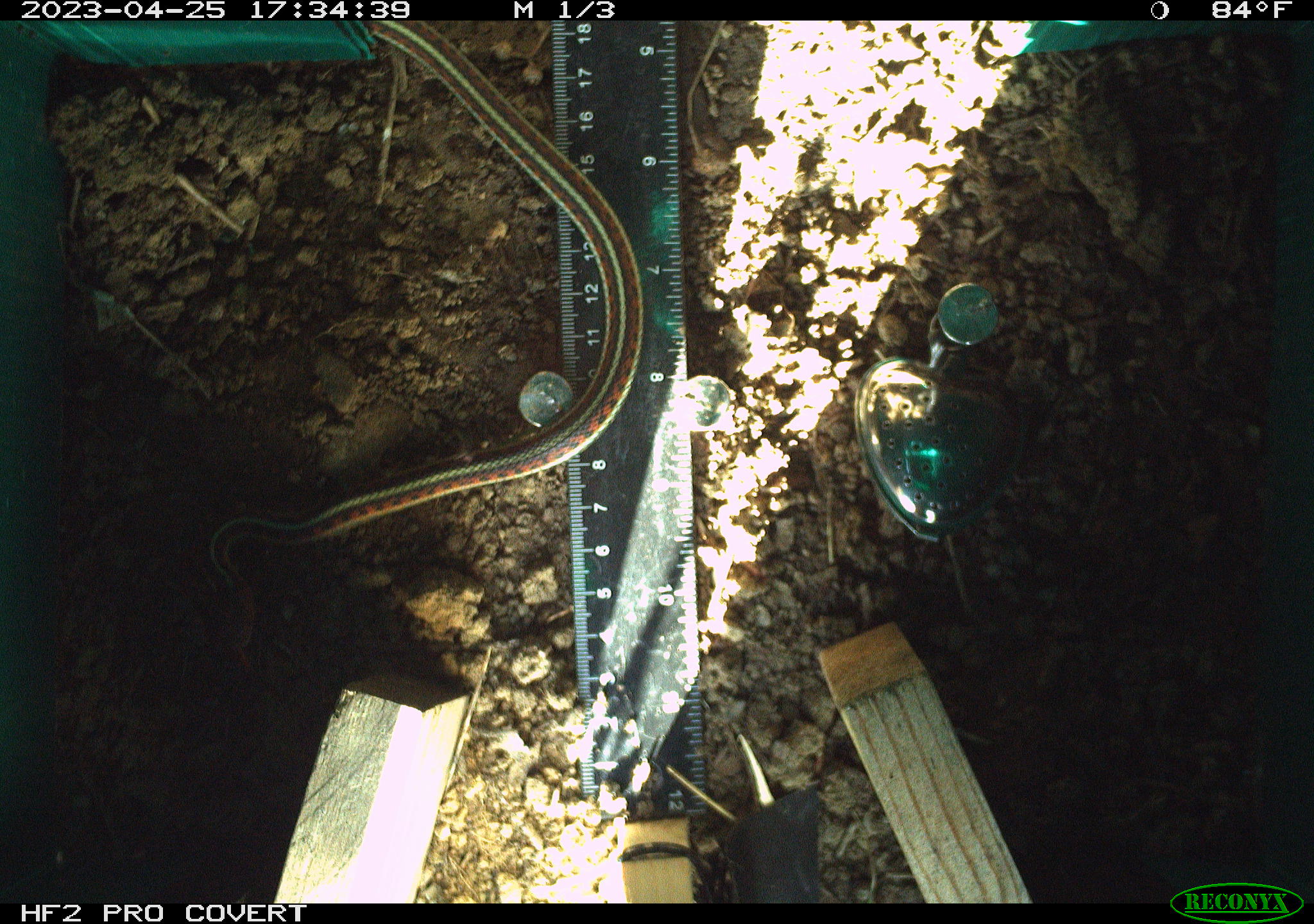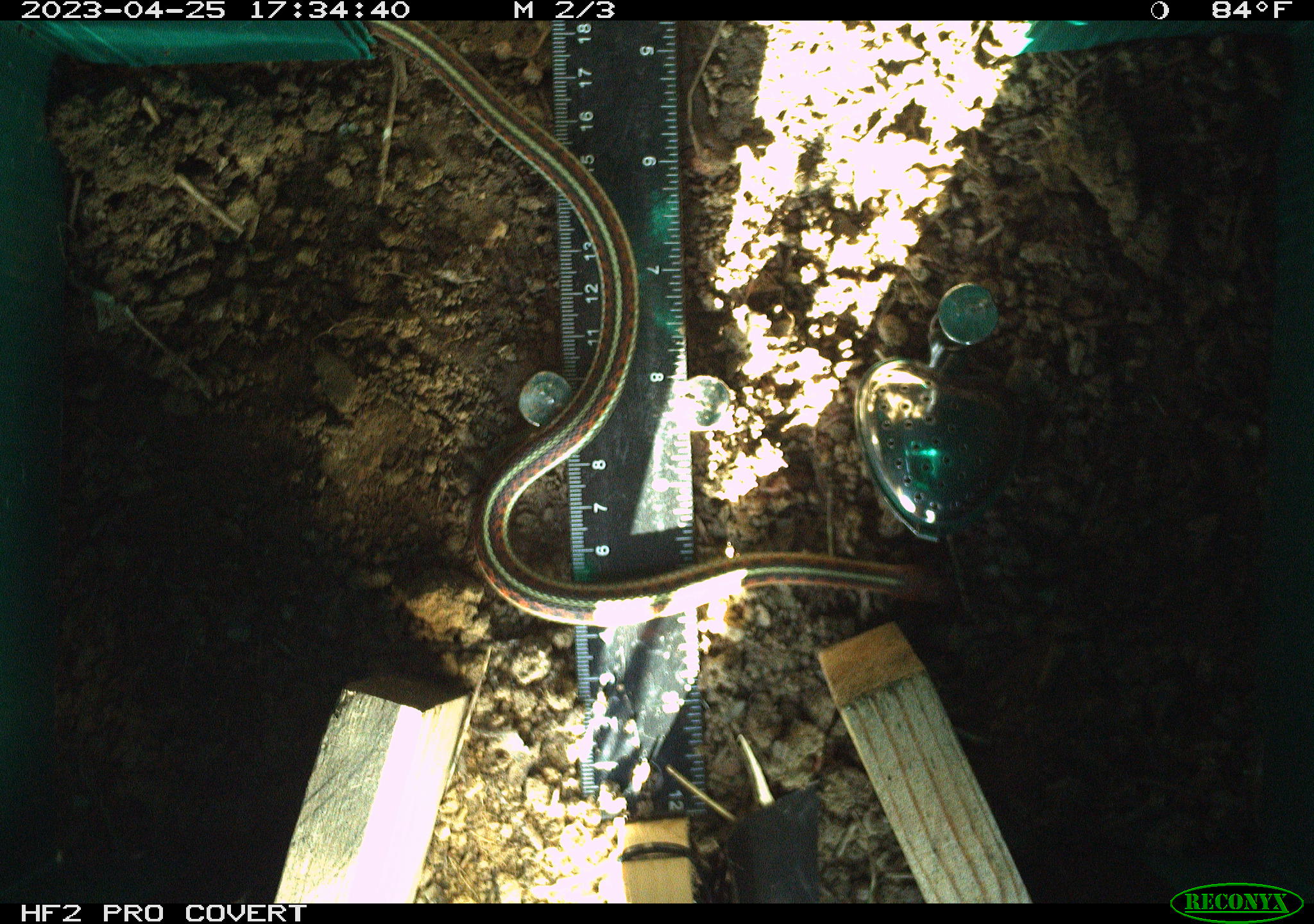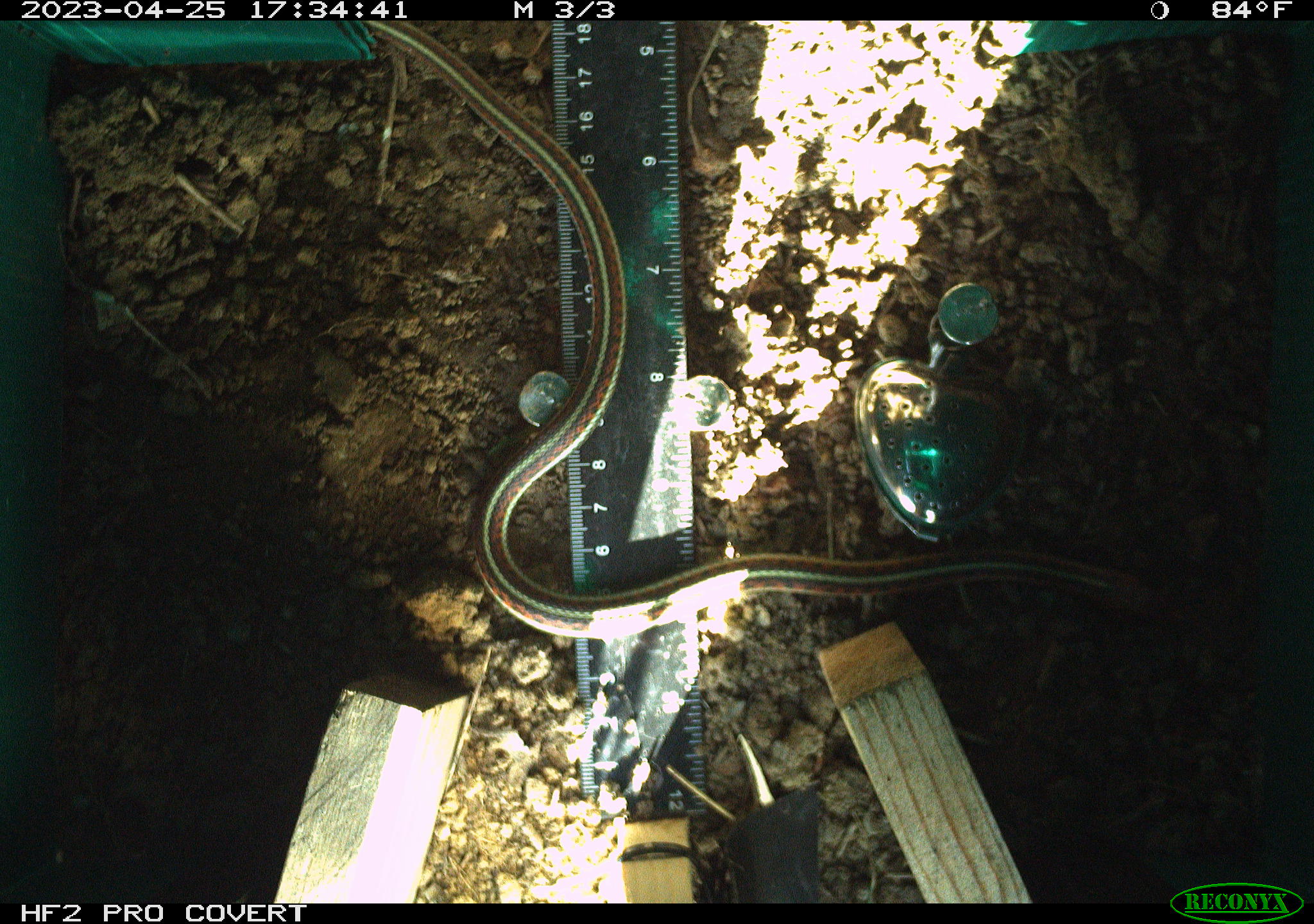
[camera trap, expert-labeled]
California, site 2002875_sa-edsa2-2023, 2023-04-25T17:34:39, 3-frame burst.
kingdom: Animalia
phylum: Chordata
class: Reptilia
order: Squamata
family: Colubridae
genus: Thamnophis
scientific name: Thamnophis sirtalis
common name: common gartersnake